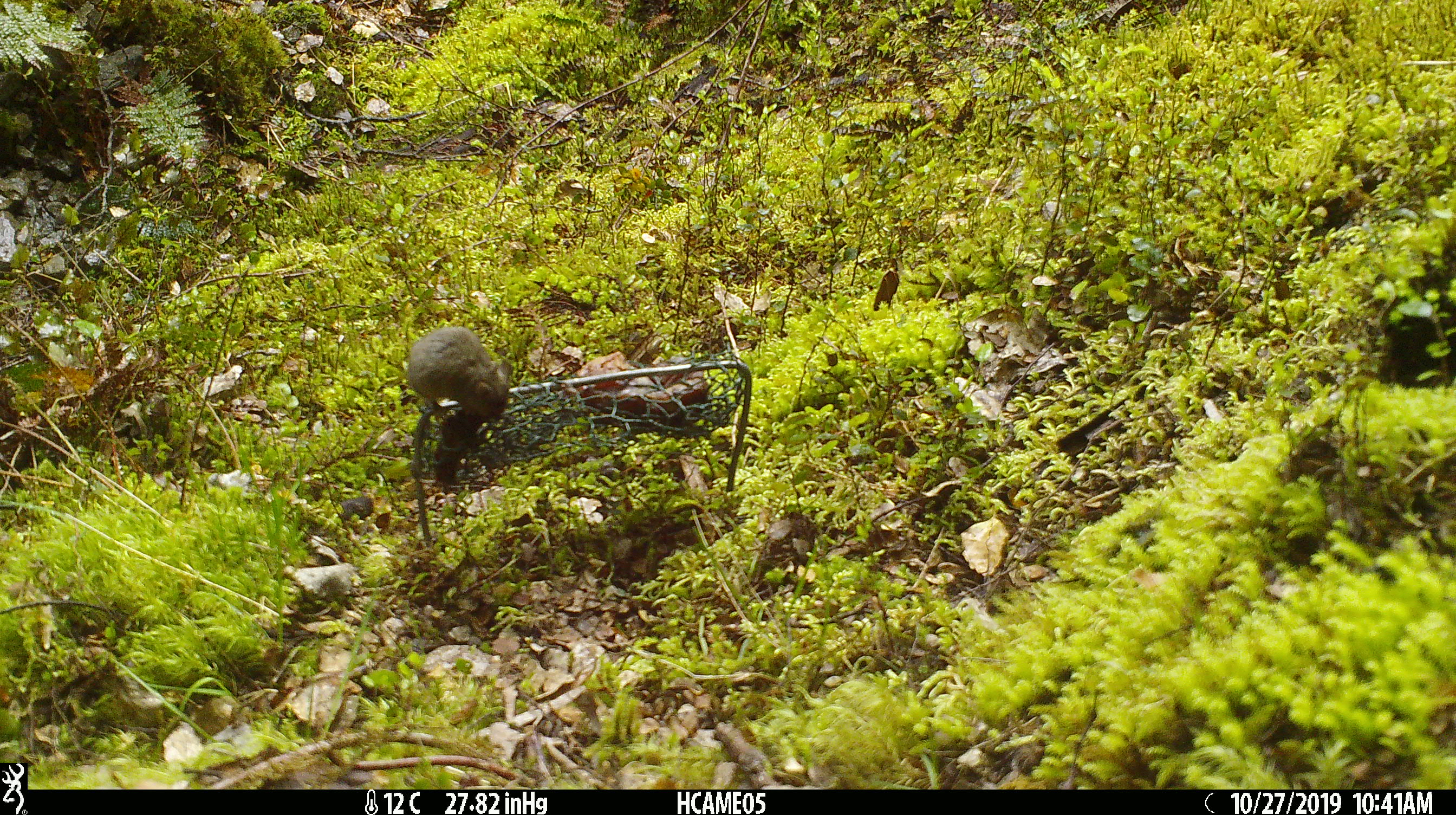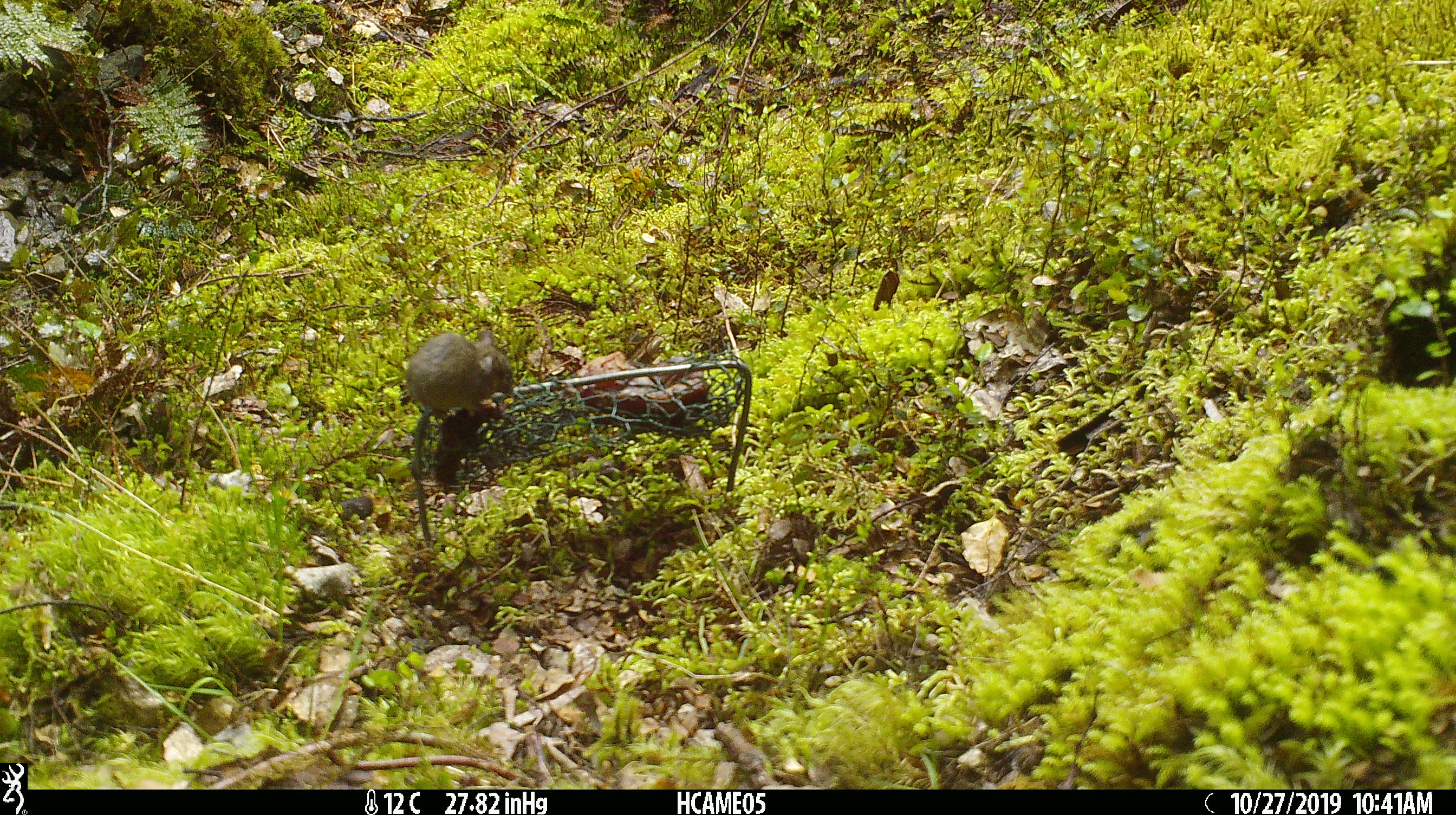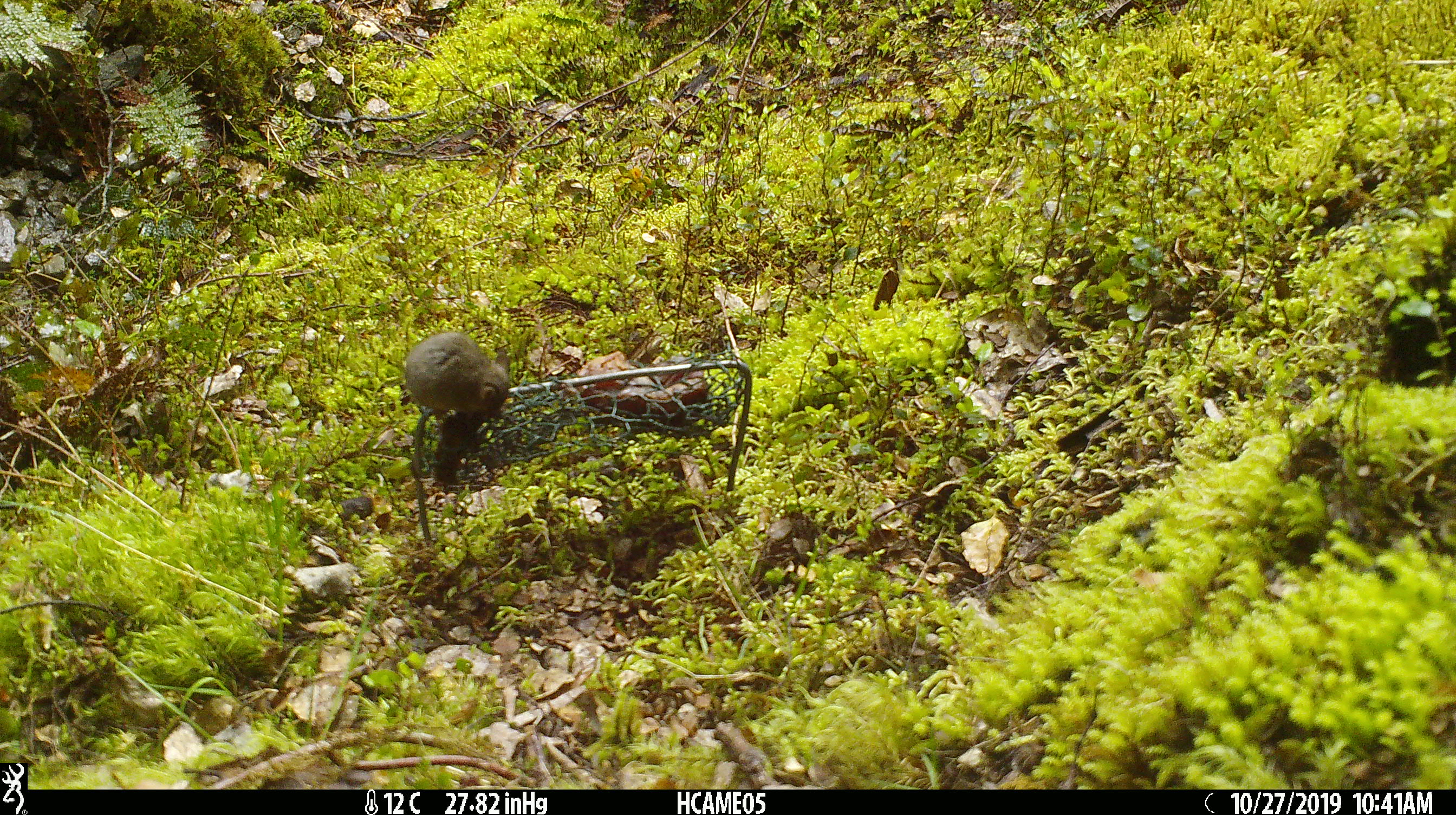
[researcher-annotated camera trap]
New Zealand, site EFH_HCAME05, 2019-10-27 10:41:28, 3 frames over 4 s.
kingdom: Animalia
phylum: Chordata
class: Mammalia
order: Rodentia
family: Muridae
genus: Mus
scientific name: Mus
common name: mouse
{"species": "mouse (Mus)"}